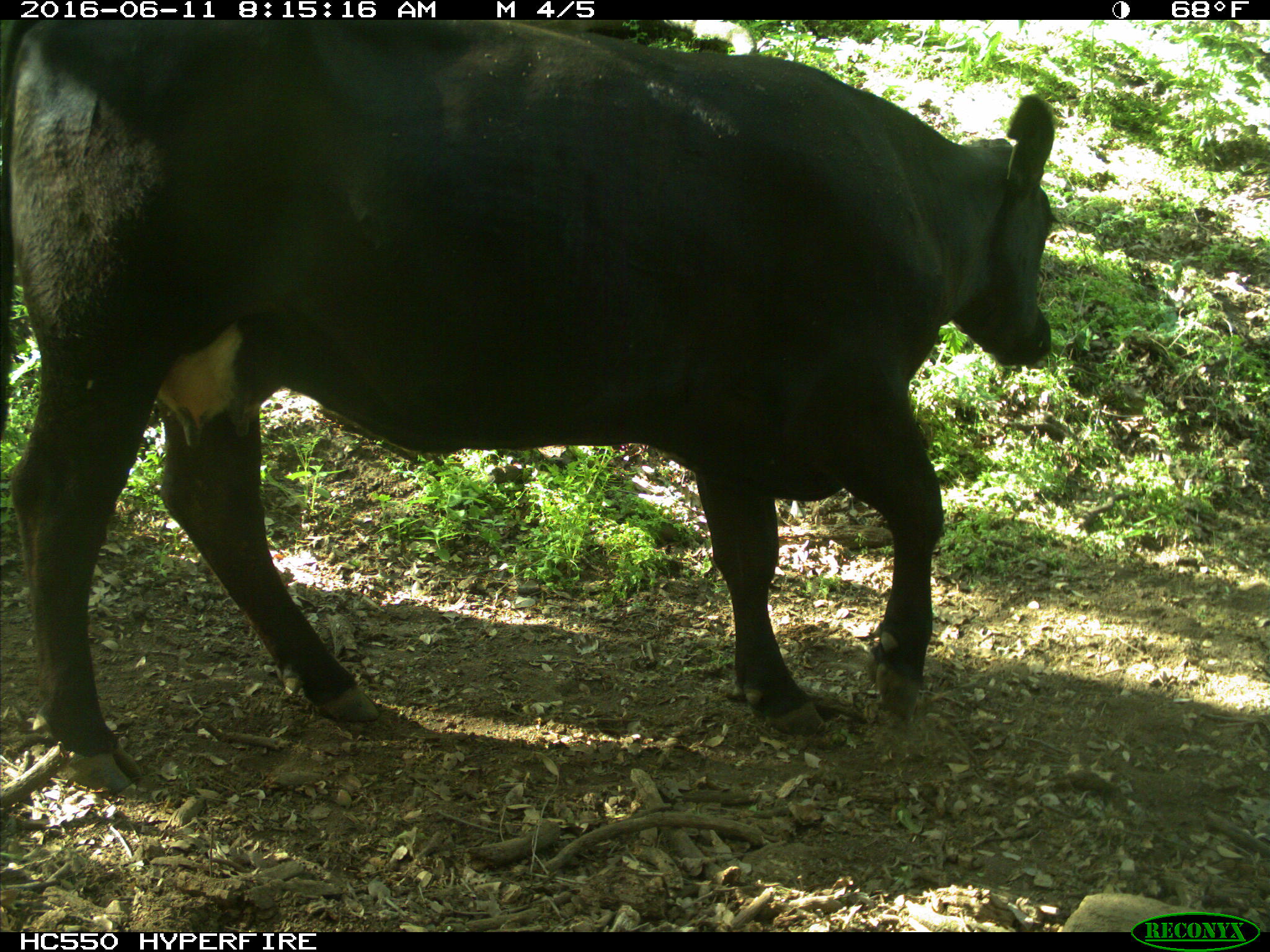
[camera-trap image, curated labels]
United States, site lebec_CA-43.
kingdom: Animalia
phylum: Chordata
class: Mammalia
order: Artiodactyla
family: Bovidae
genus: Bos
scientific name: Bos taurus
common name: domestic cow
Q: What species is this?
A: Bos taurus (domestic cow).